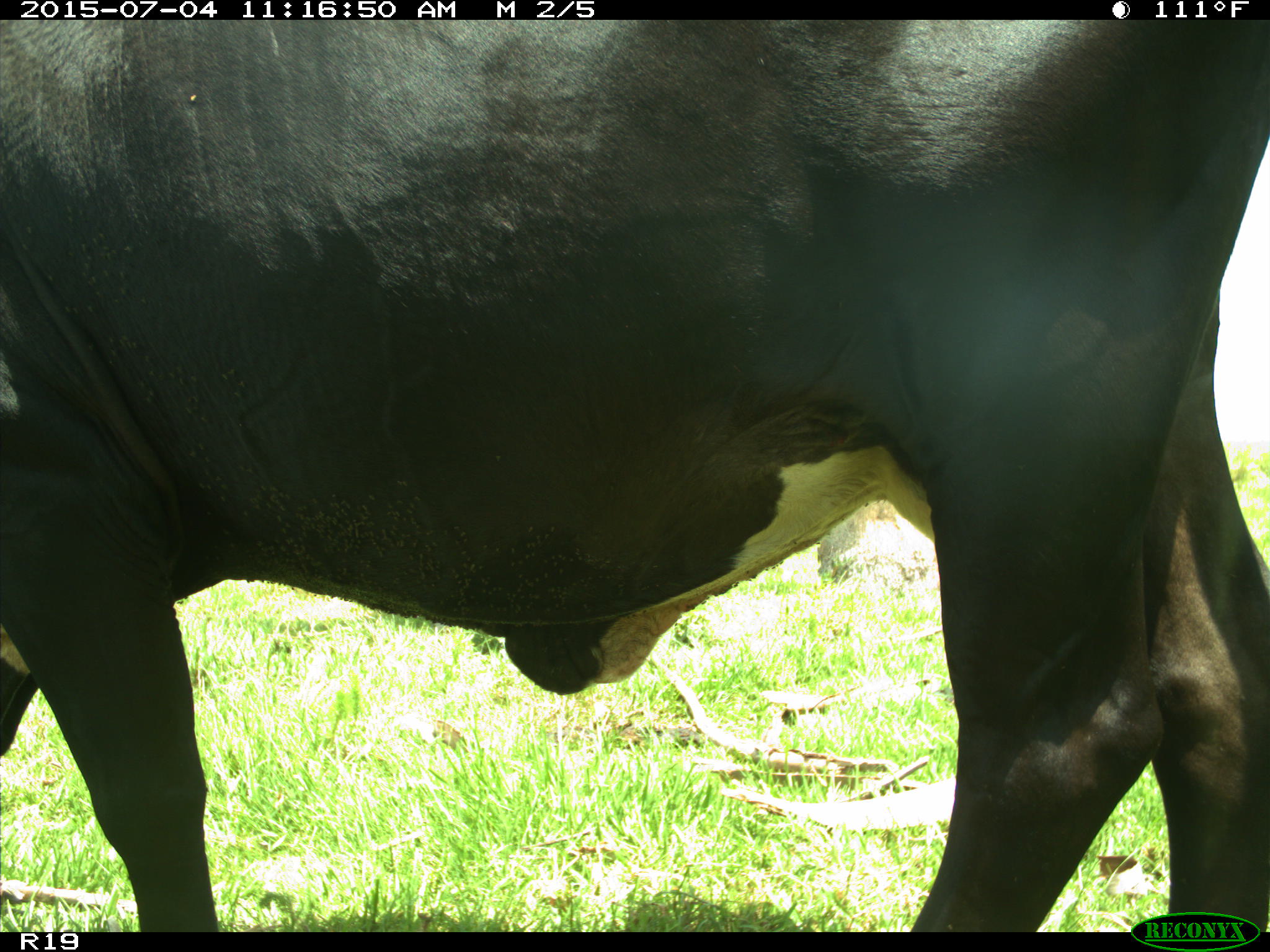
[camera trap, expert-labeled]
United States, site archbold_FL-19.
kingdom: Animalia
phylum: Chordata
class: Mammalia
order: Artiodactyla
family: Bovidae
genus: Bos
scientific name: Bos taurus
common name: domestic cow